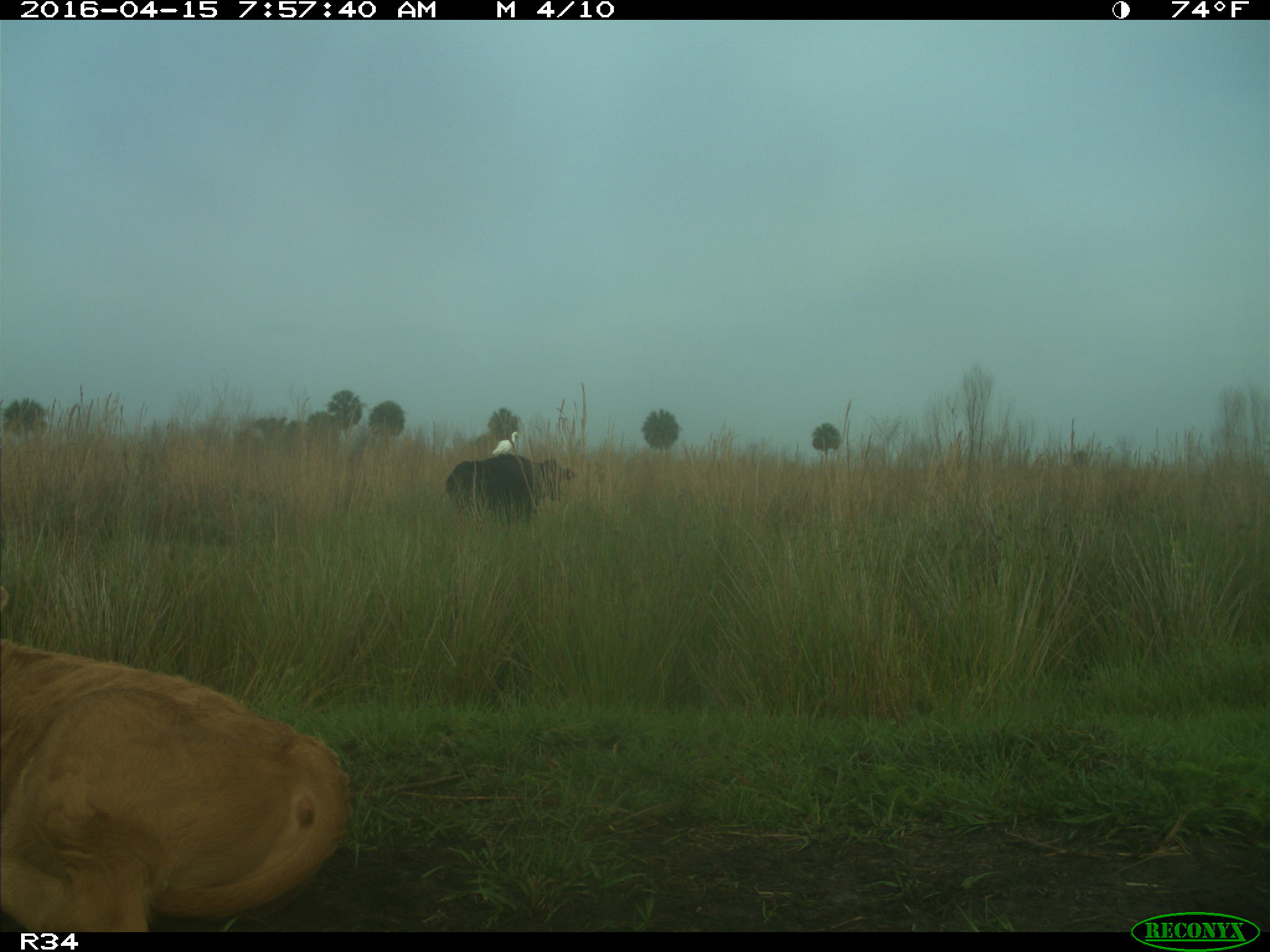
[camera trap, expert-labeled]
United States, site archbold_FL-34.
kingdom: Animalia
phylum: Chordata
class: Mammalia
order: Artiodactyla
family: Bovidae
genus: Bos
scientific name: Bos taurus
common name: domestic cow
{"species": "Bos taurus (domestic cow)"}